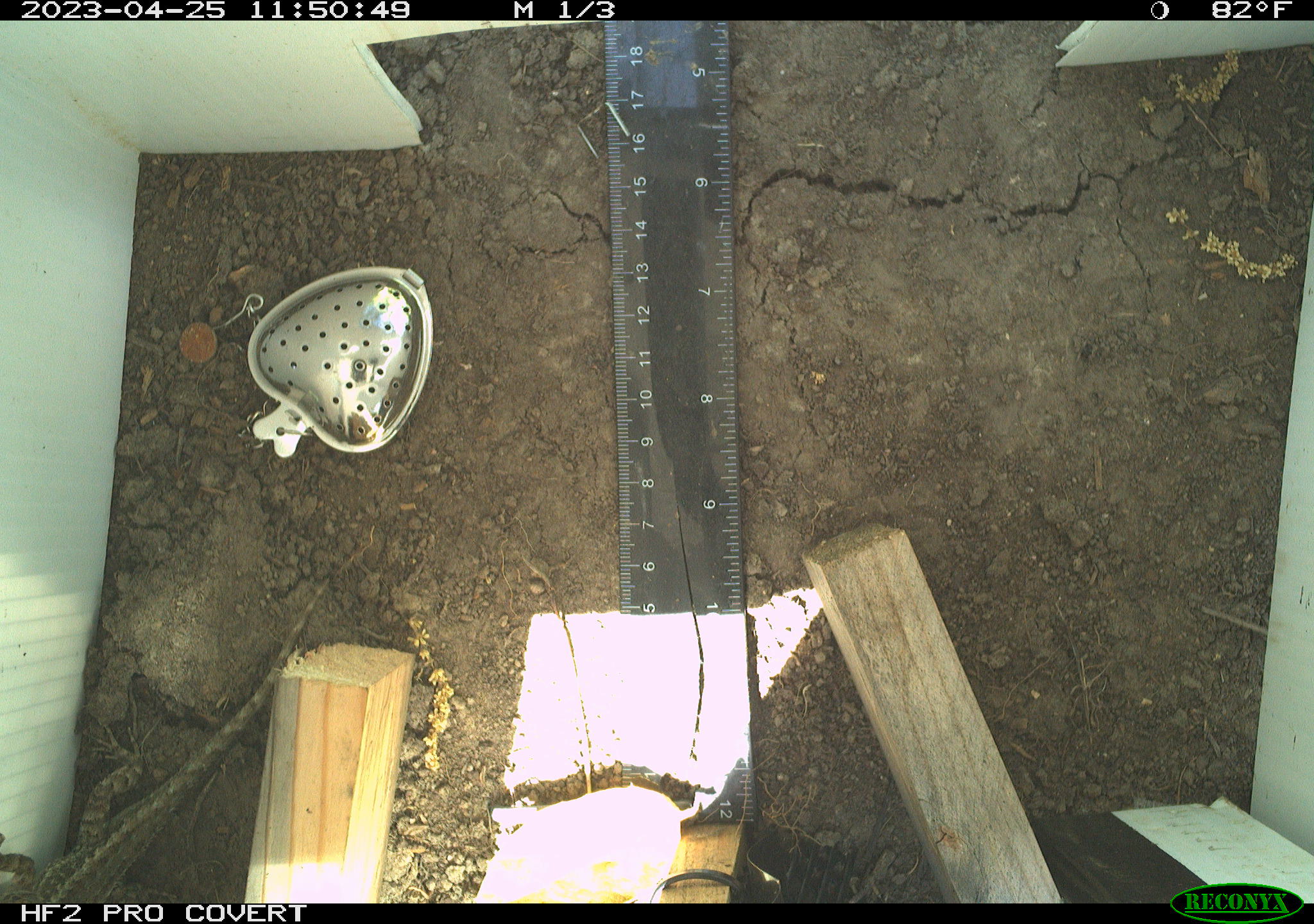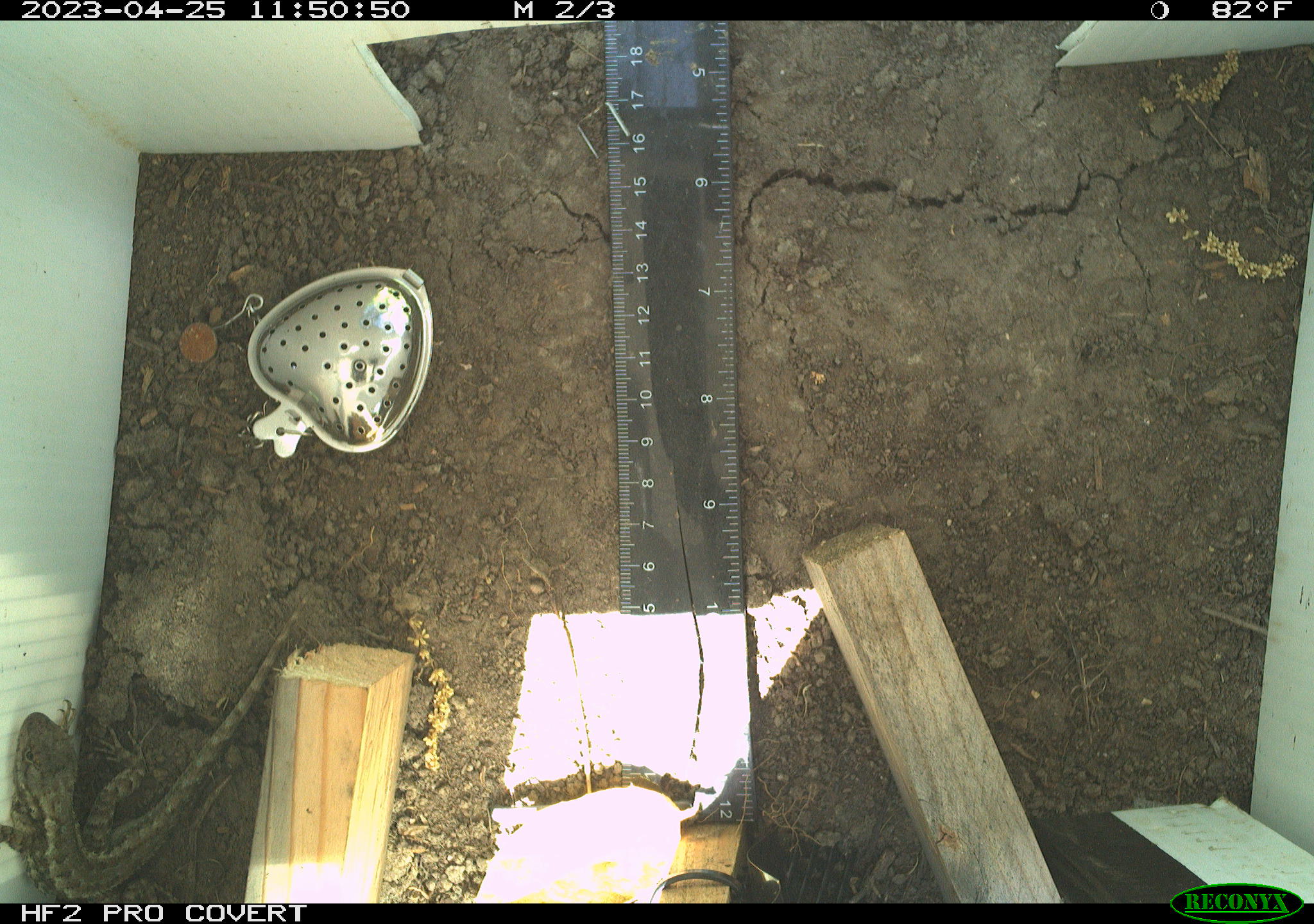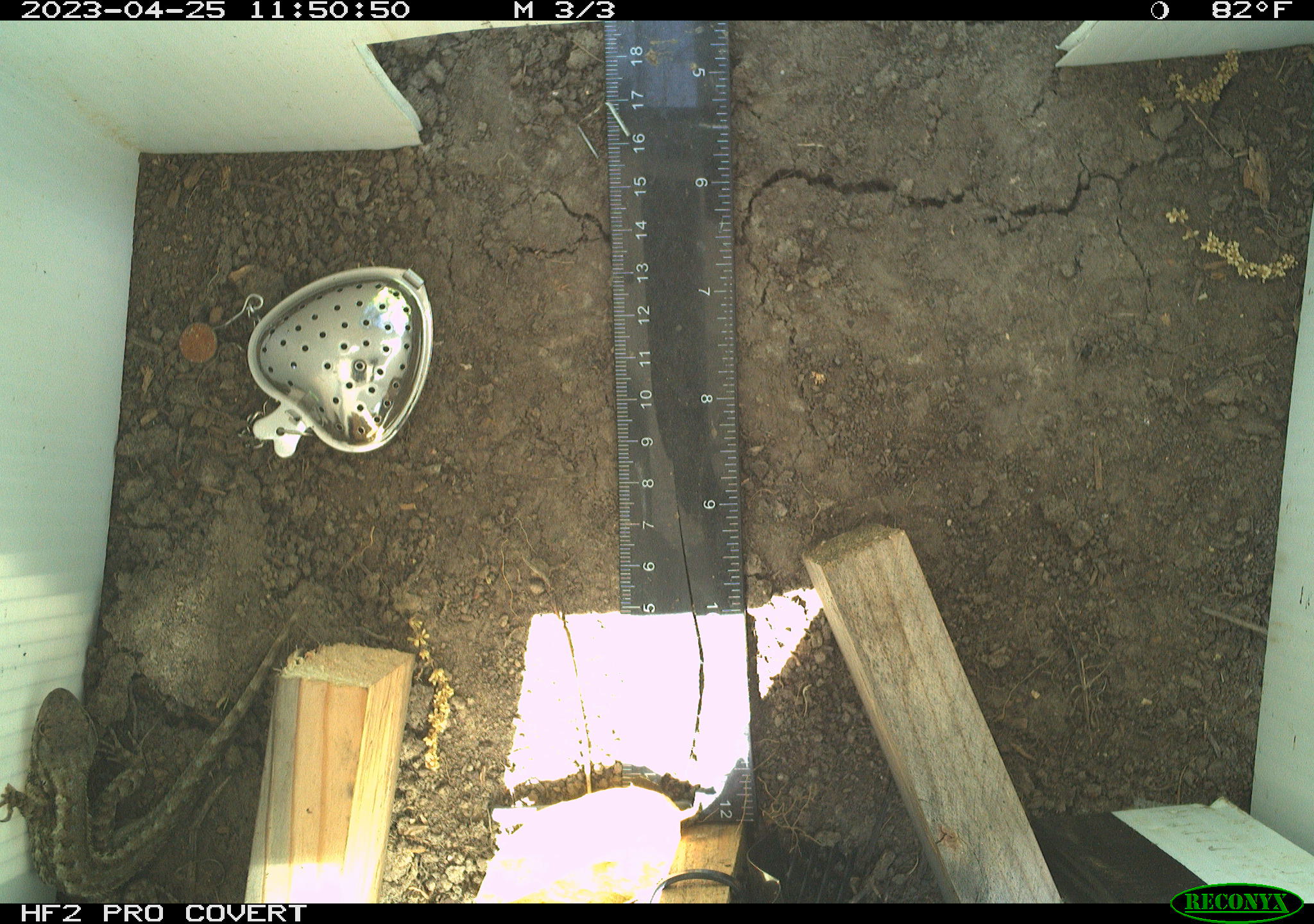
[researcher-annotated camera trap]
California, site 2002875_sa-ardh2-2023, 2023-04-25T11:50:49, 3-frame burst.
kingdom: Animalia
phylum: Chordata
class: Reptilia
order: Squamata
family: Phrynosomatidae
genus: Sceloporus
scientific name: Sceloporus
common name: spiny lizards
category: sceloporus species